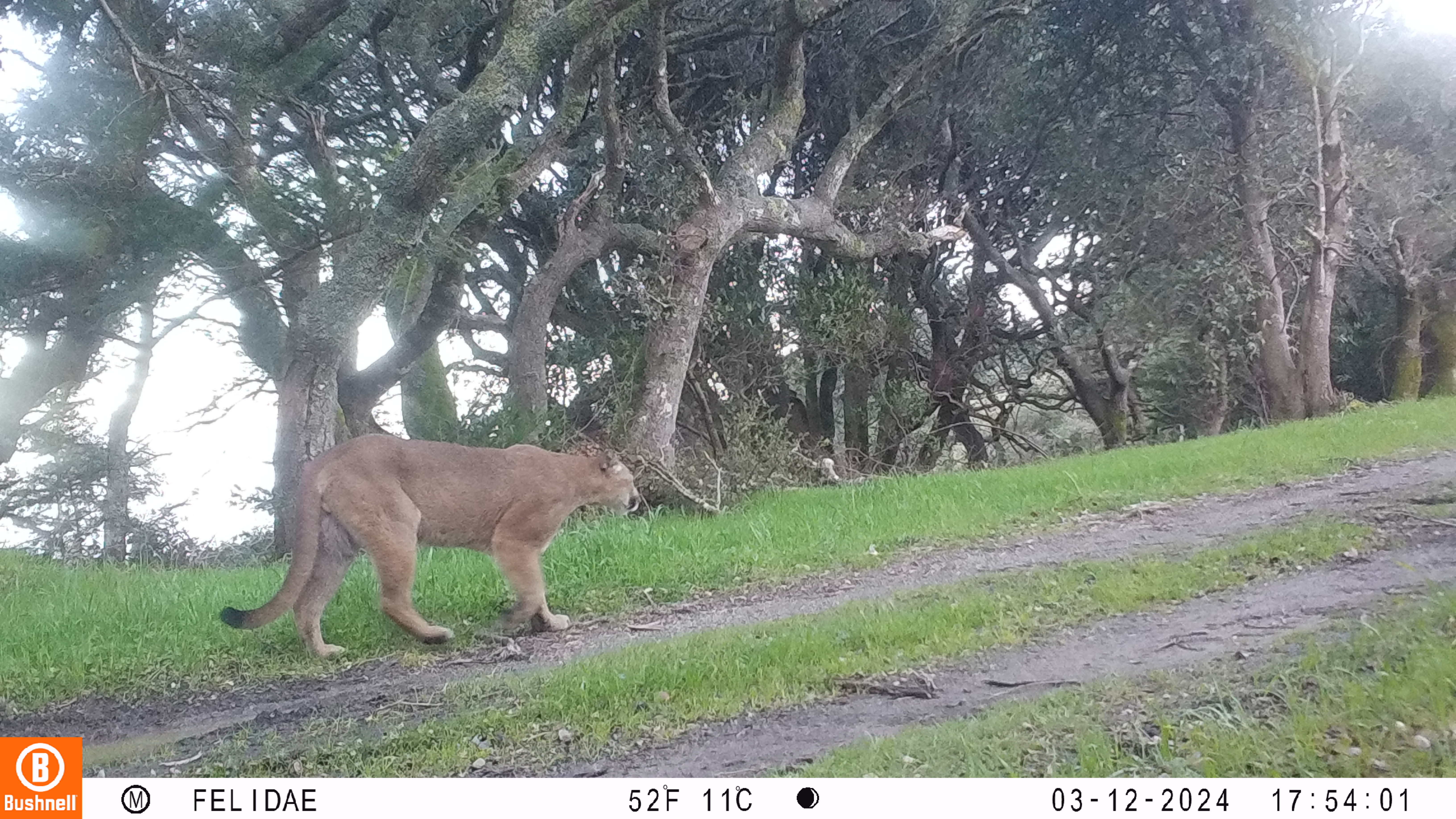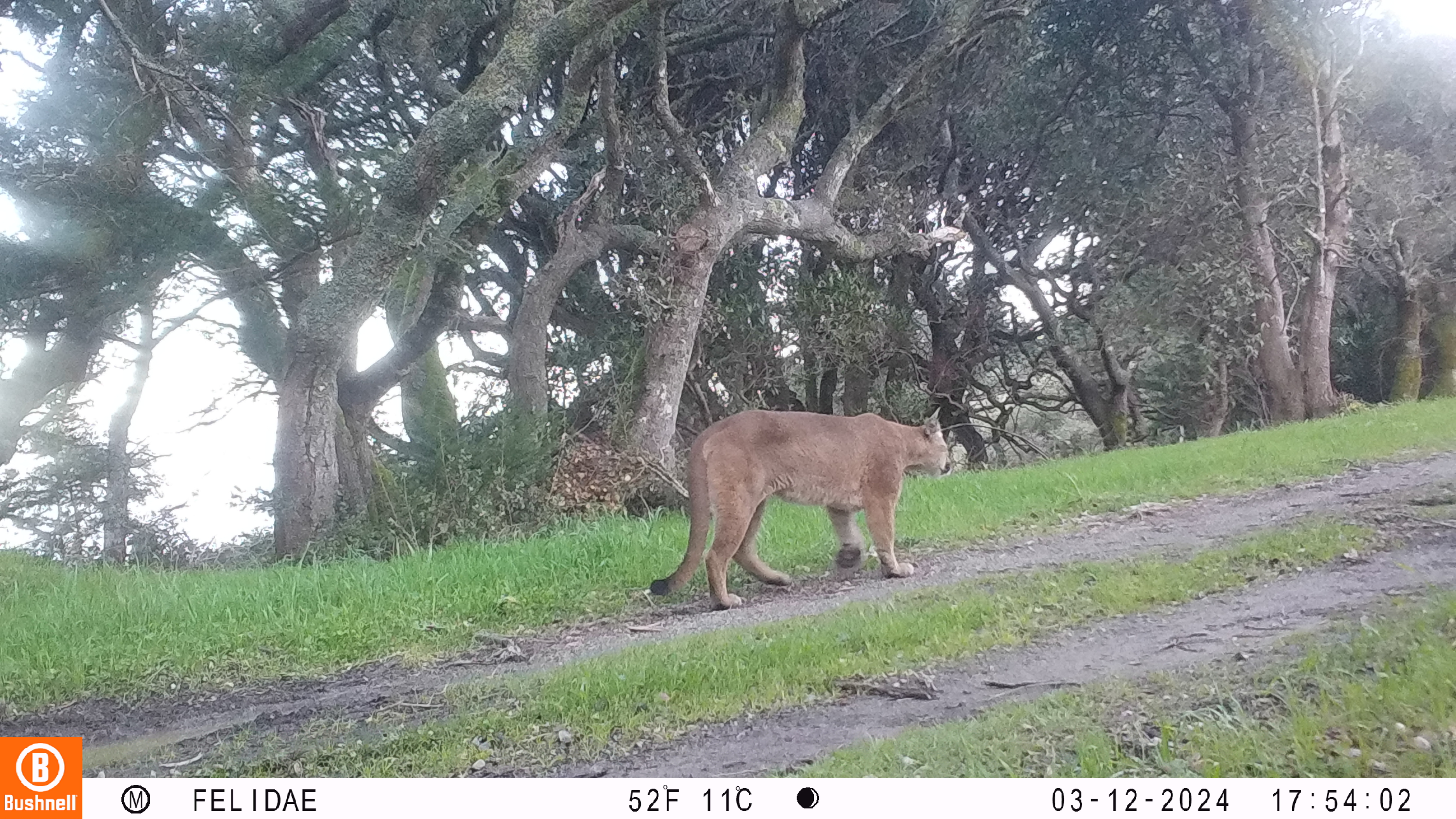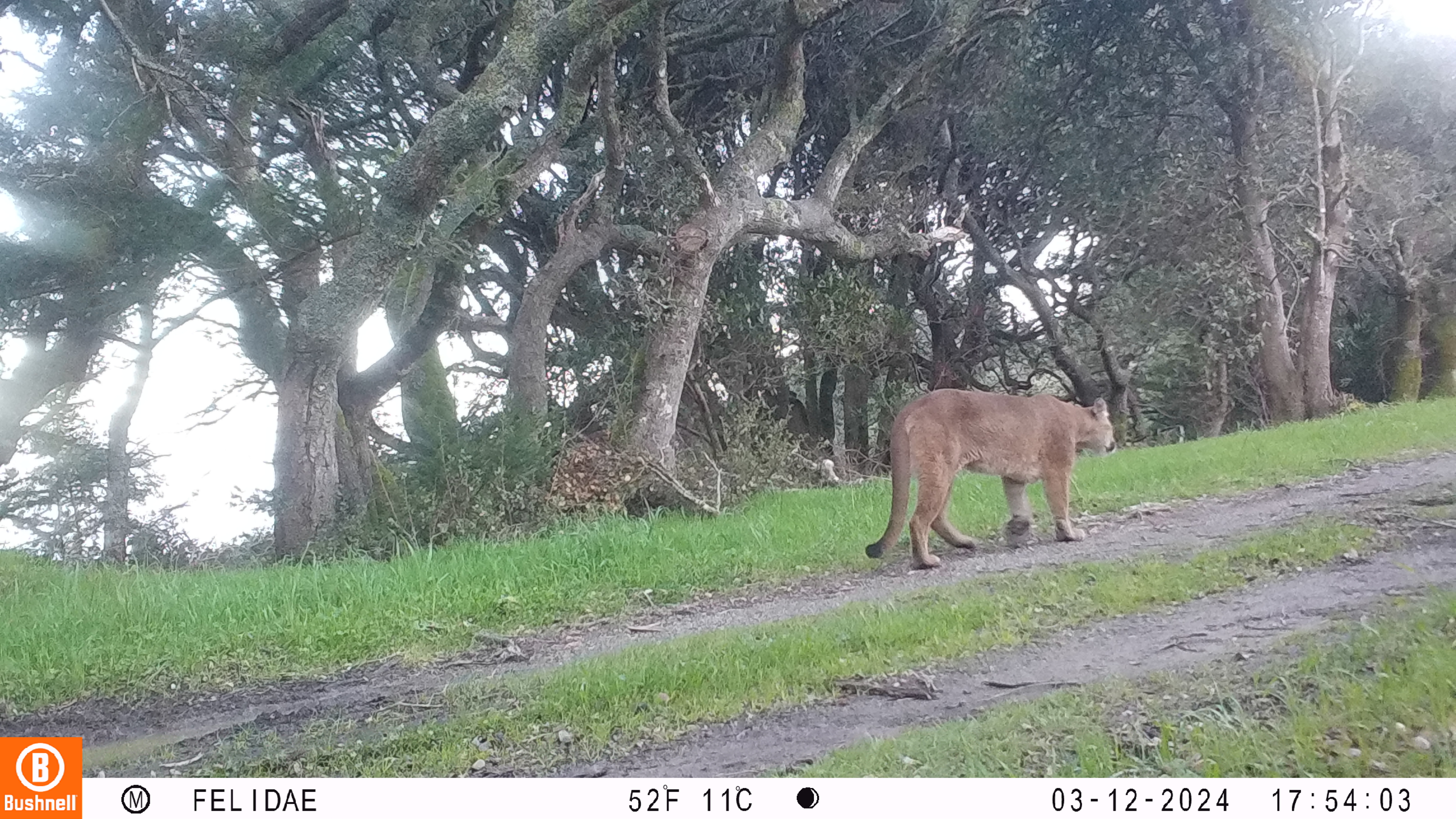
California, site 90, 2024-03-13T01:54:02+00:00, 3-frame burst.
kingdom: Animalia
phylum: Chordata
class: Mammalia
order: Carnivora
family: Felidae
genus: Puma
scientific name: Puma concolor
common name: puma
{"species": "puma (Puma concolor)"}